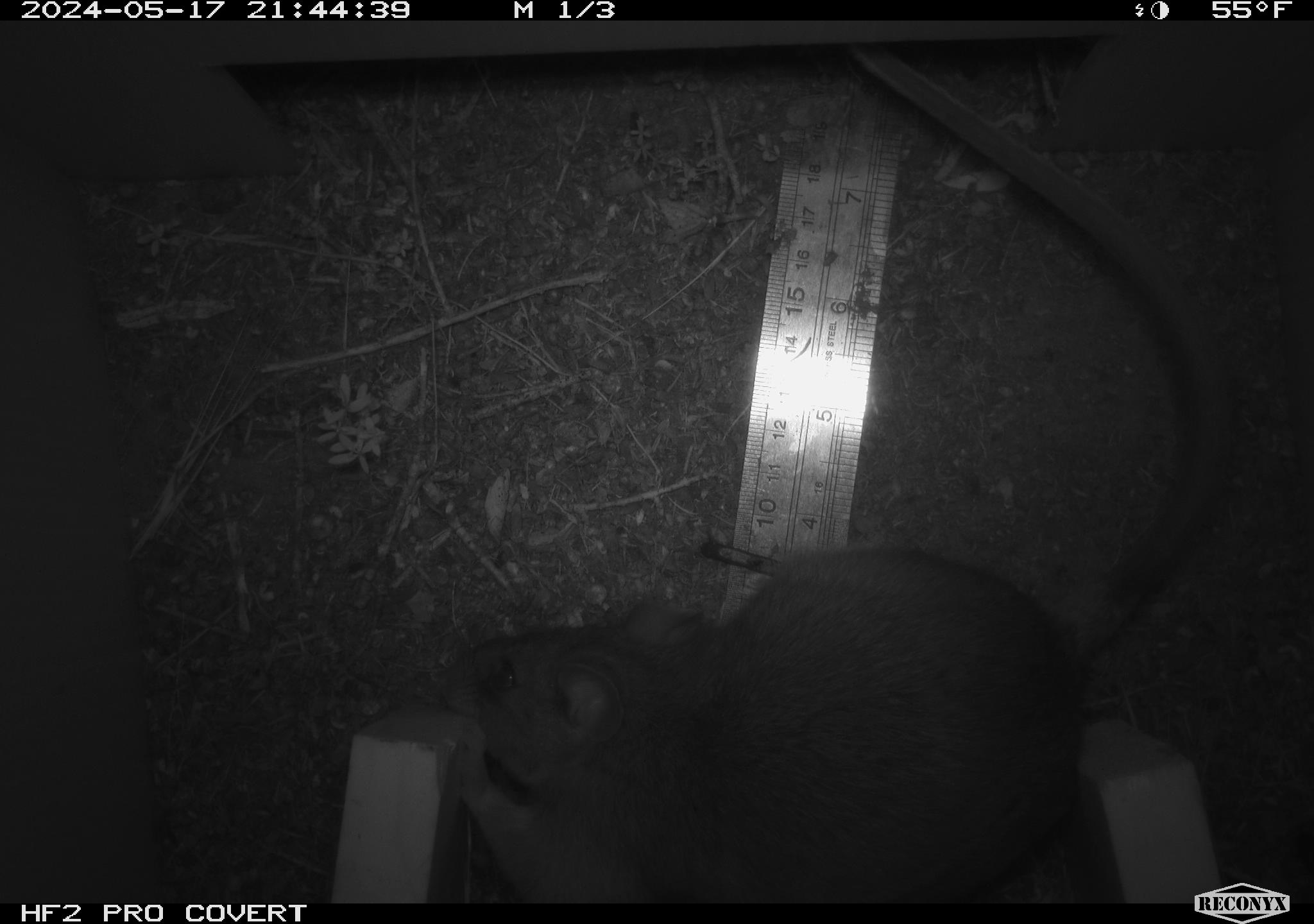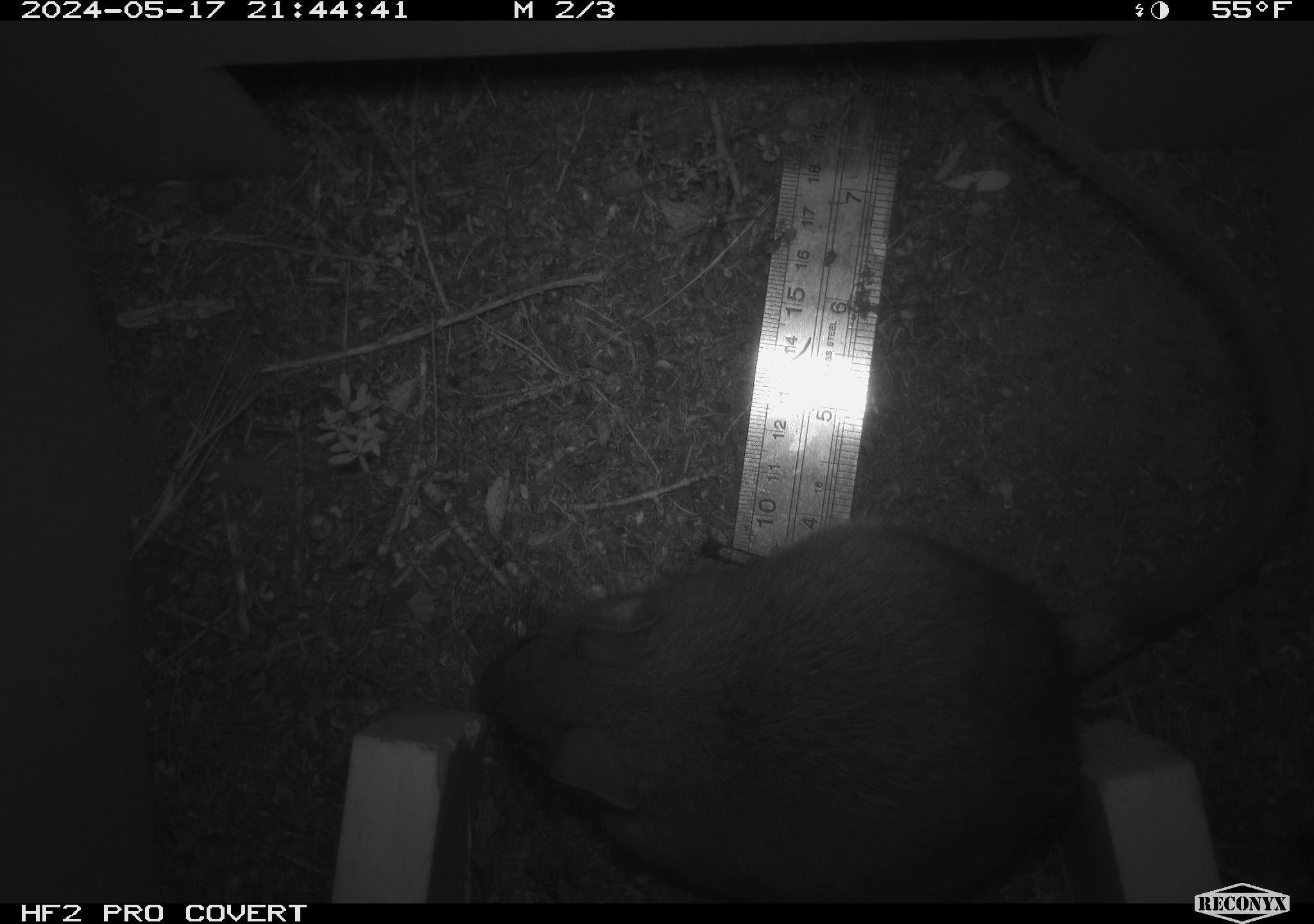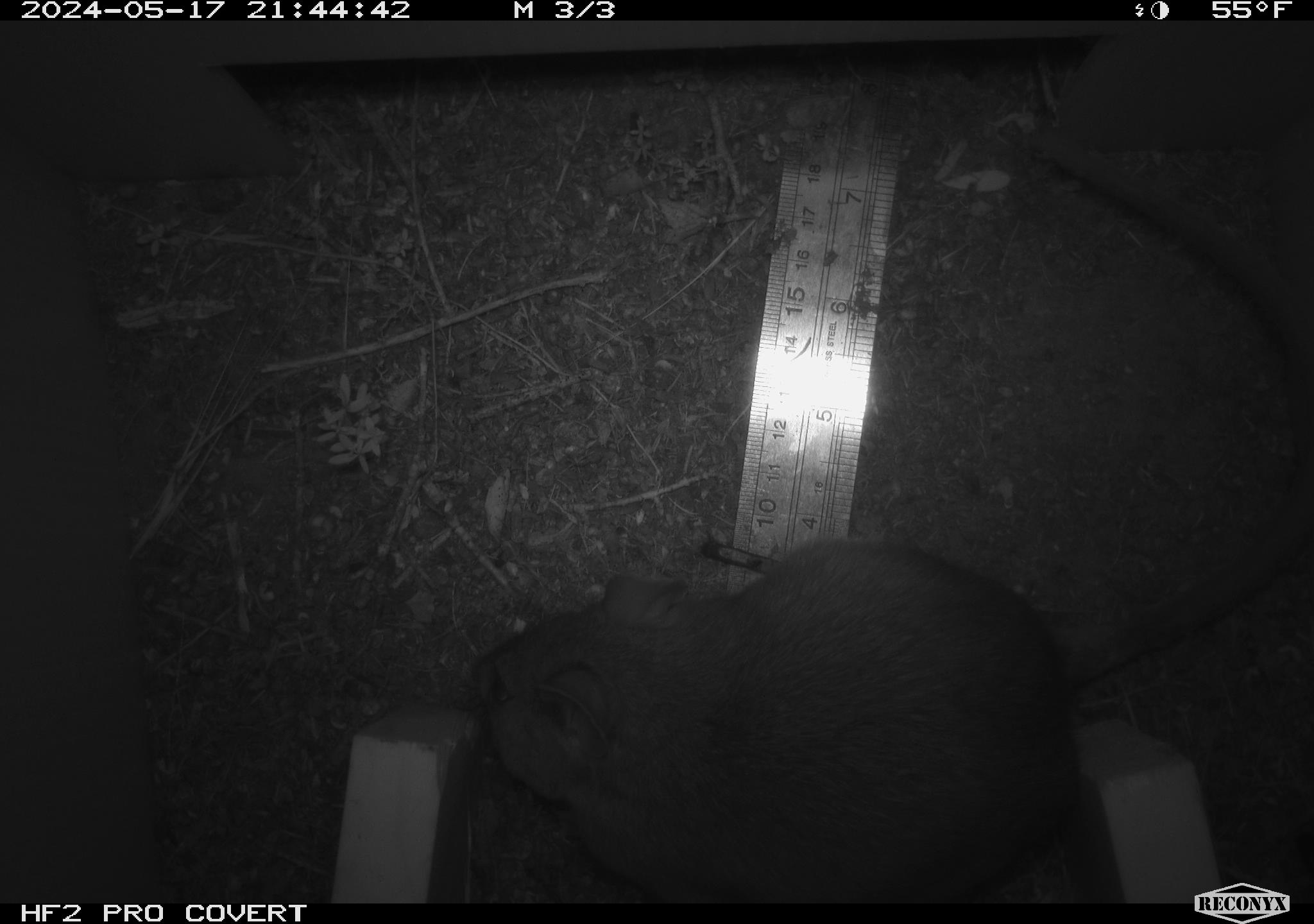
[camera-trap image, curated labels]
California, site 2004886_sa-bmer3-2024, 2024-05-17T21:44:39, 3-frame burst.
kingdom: Animalia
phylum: Chordata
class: Mammalia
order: Rodentia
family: Muridae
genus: Rattus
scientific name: Rattus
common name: rat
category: rattus species